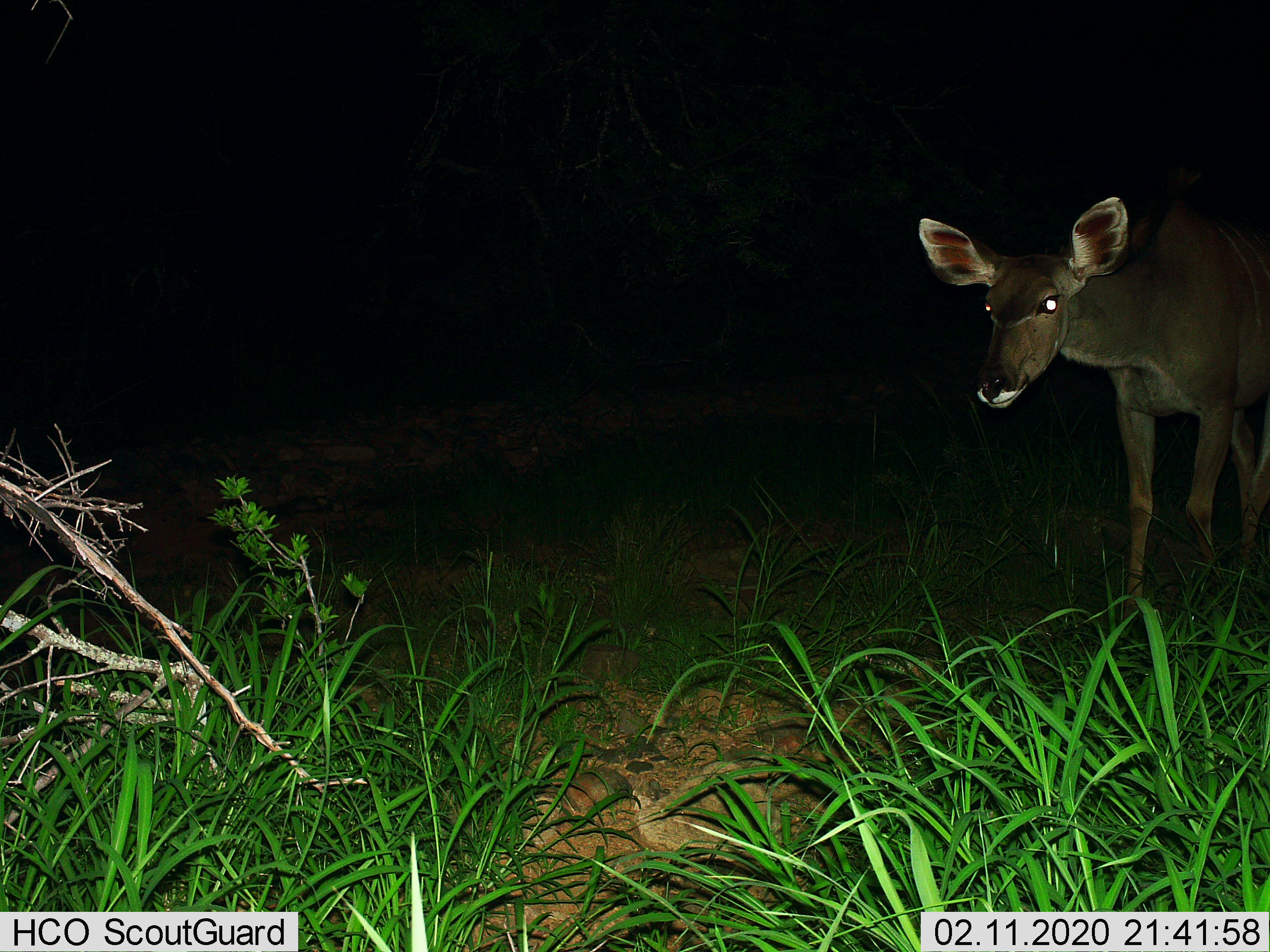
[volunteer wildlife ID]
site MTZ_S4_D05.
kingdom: Animalia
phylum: Chordata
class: Mammalia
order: Artiodactyla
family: Bovidae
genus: Tragelaphus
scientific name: Tragelaphus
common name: kudu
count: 1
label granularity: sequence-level